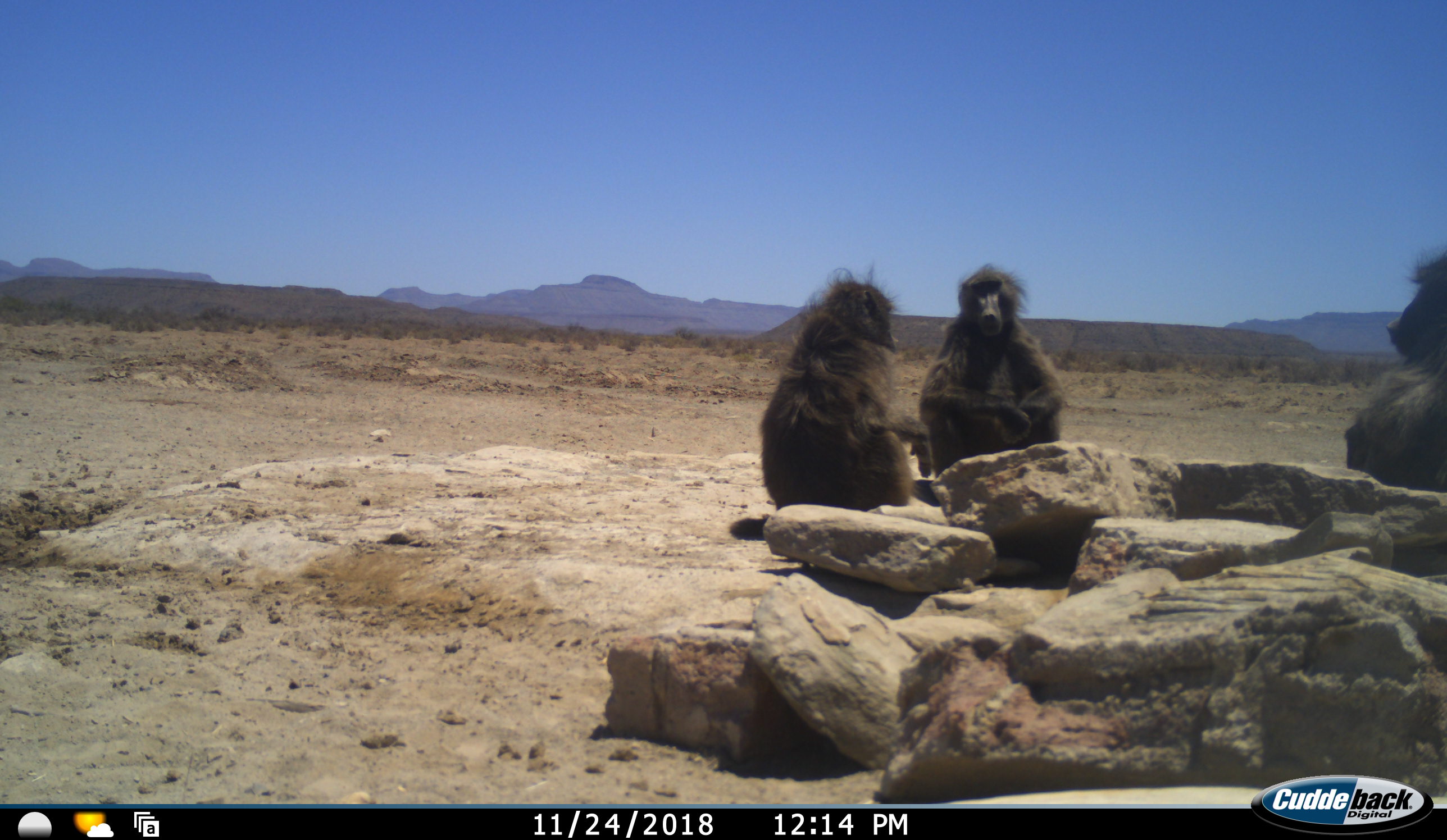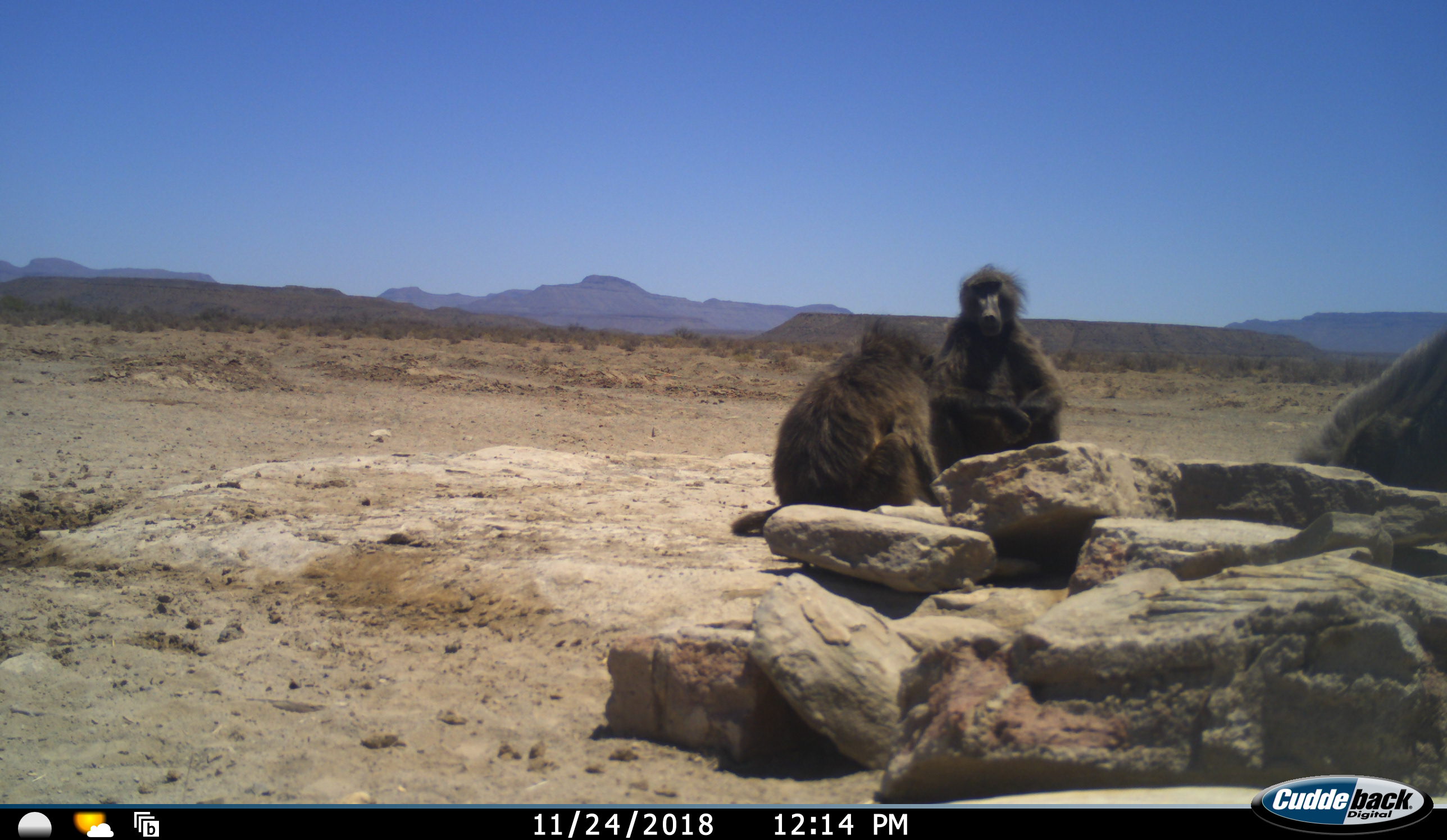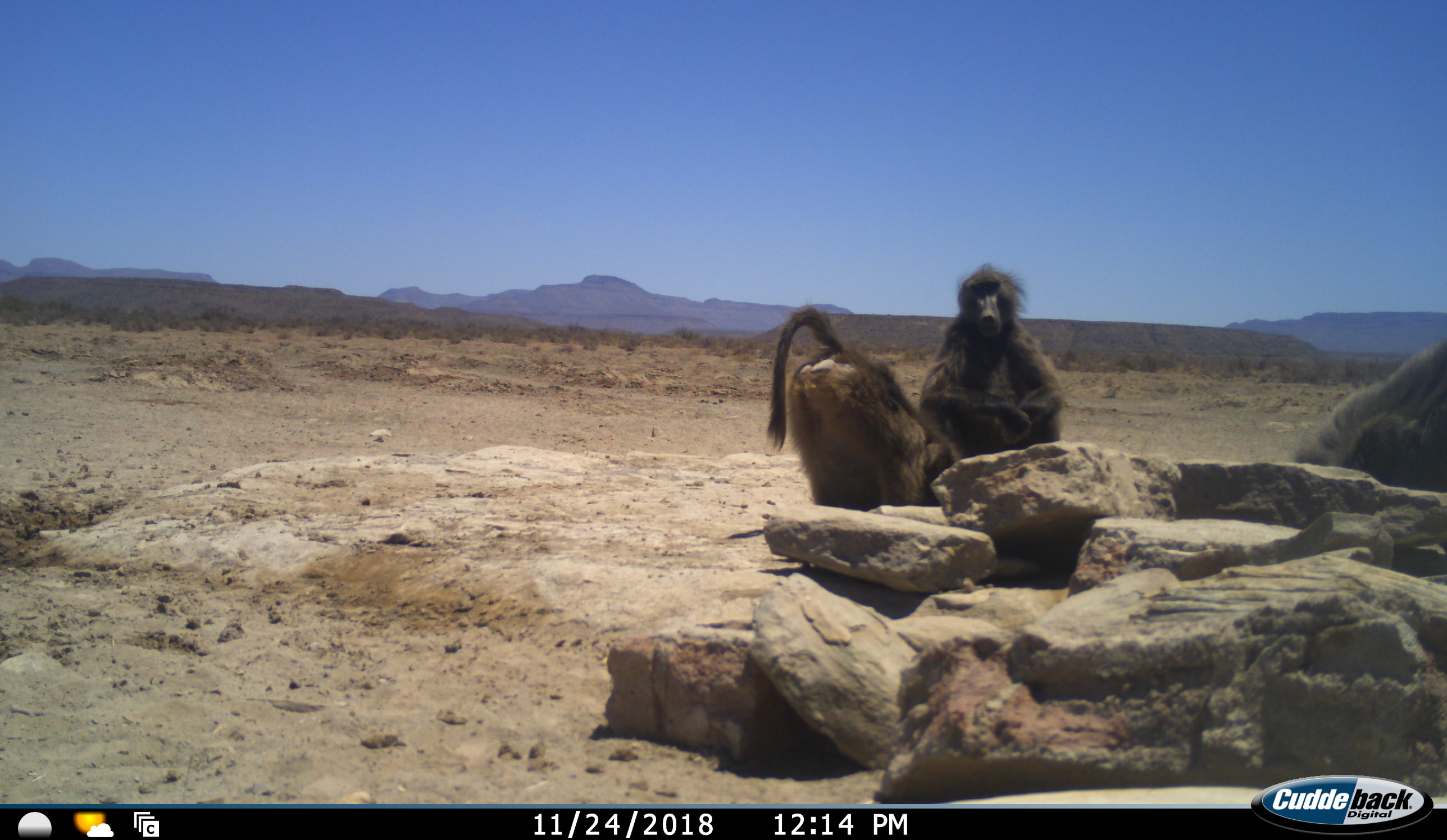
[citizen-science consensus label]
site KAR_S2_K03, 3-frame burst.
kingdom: Animalia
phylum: Chordata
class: Mammalia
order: Primates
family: Cercopithecidae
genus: Papio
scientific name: Papio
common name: baboon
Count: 3.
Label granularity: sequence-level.